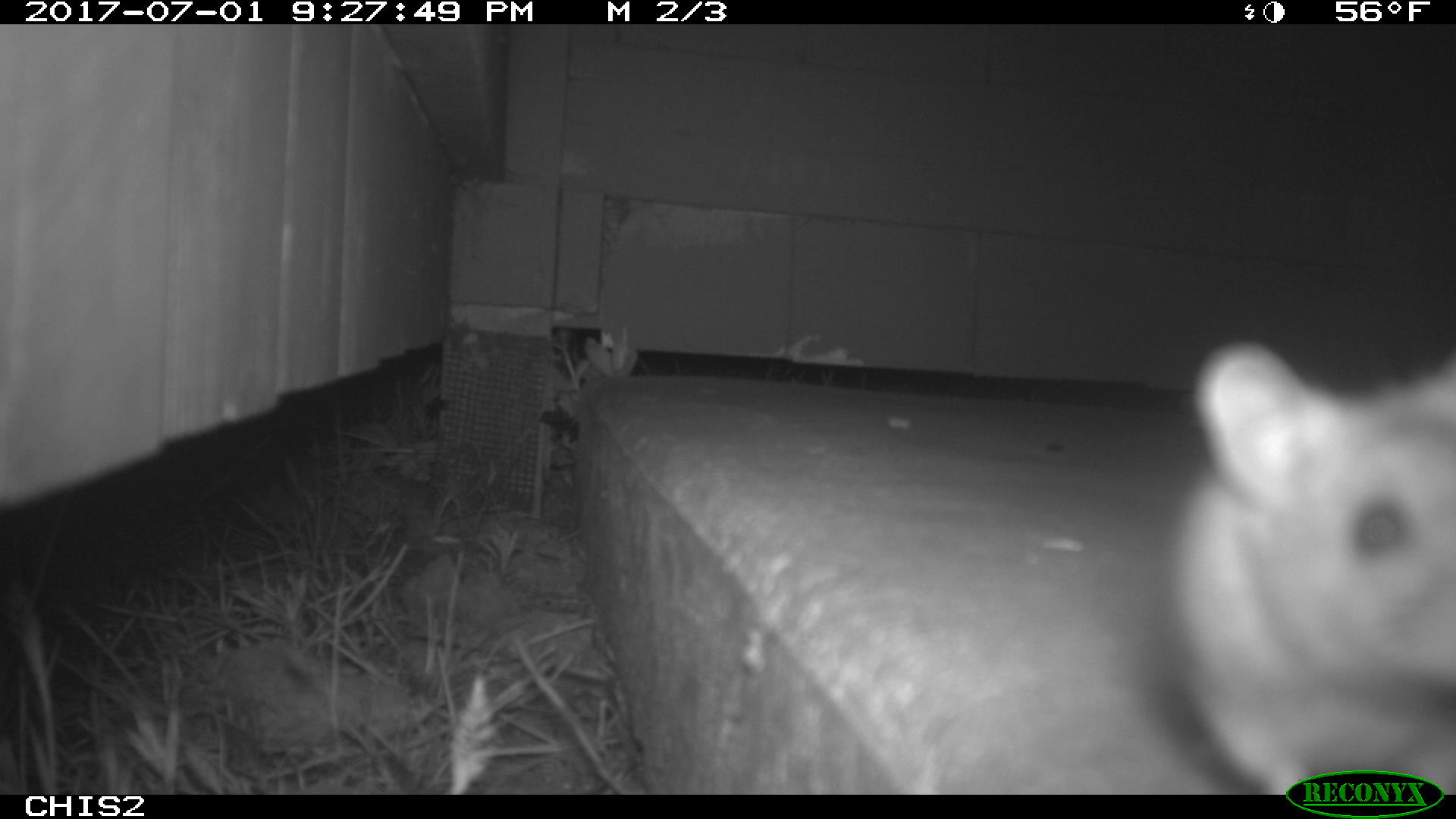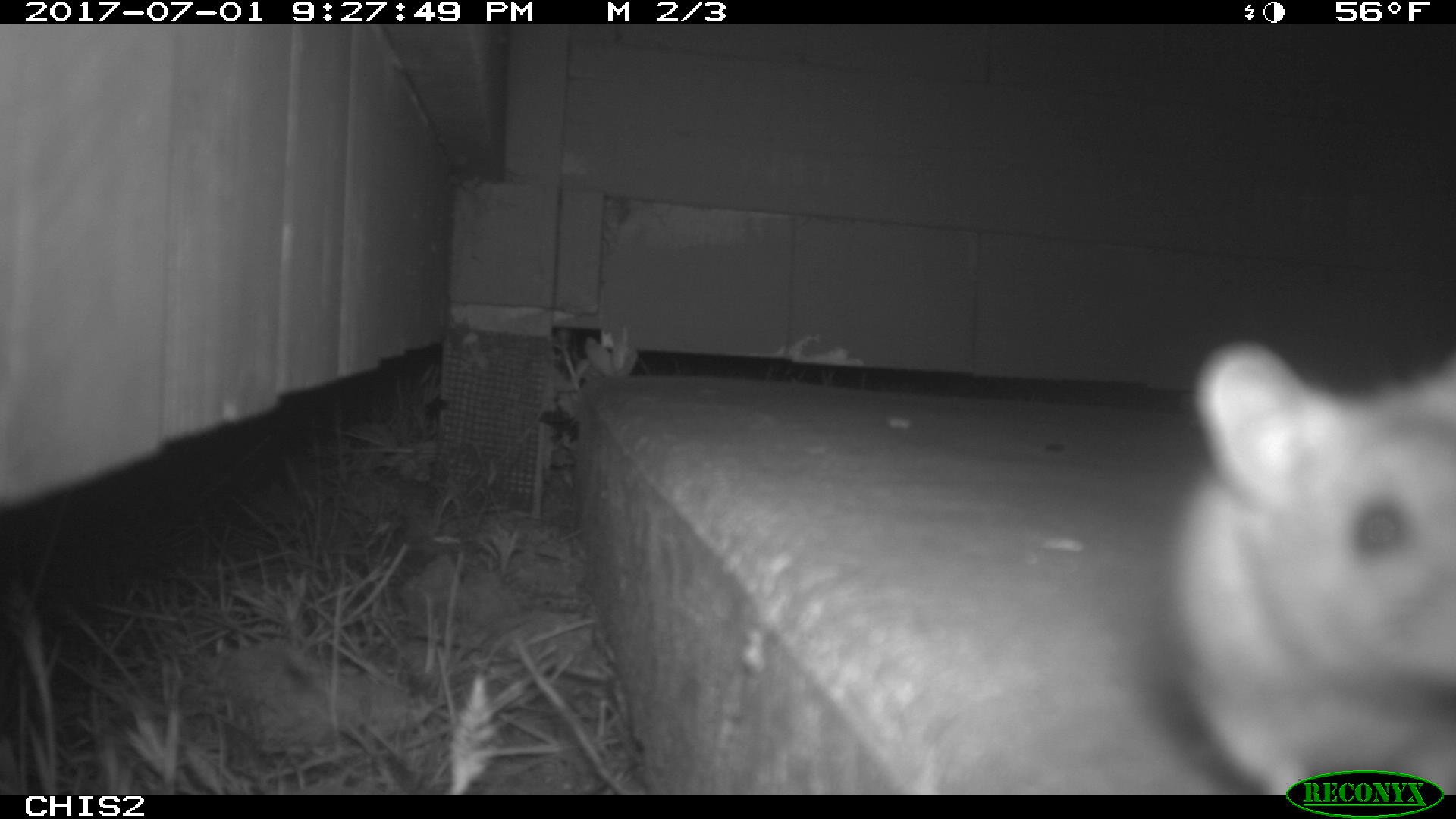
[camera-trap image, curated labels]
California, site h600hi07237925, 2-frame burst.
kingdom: Animalia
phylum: Chordata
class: Mammalia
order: Rodentia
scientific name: Rodentia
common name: rodent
Rodent (Rodentia).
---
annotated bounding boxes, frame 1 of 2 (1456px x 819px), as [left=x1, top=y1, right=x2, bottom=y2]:
rodent: [left=1172, top=339, right=1455, bottom=790]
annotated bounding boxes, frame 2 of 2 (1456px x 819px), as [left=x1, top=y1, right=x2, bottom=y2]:
rodent: [left=1169, top=337, right=1455, bottom=793]